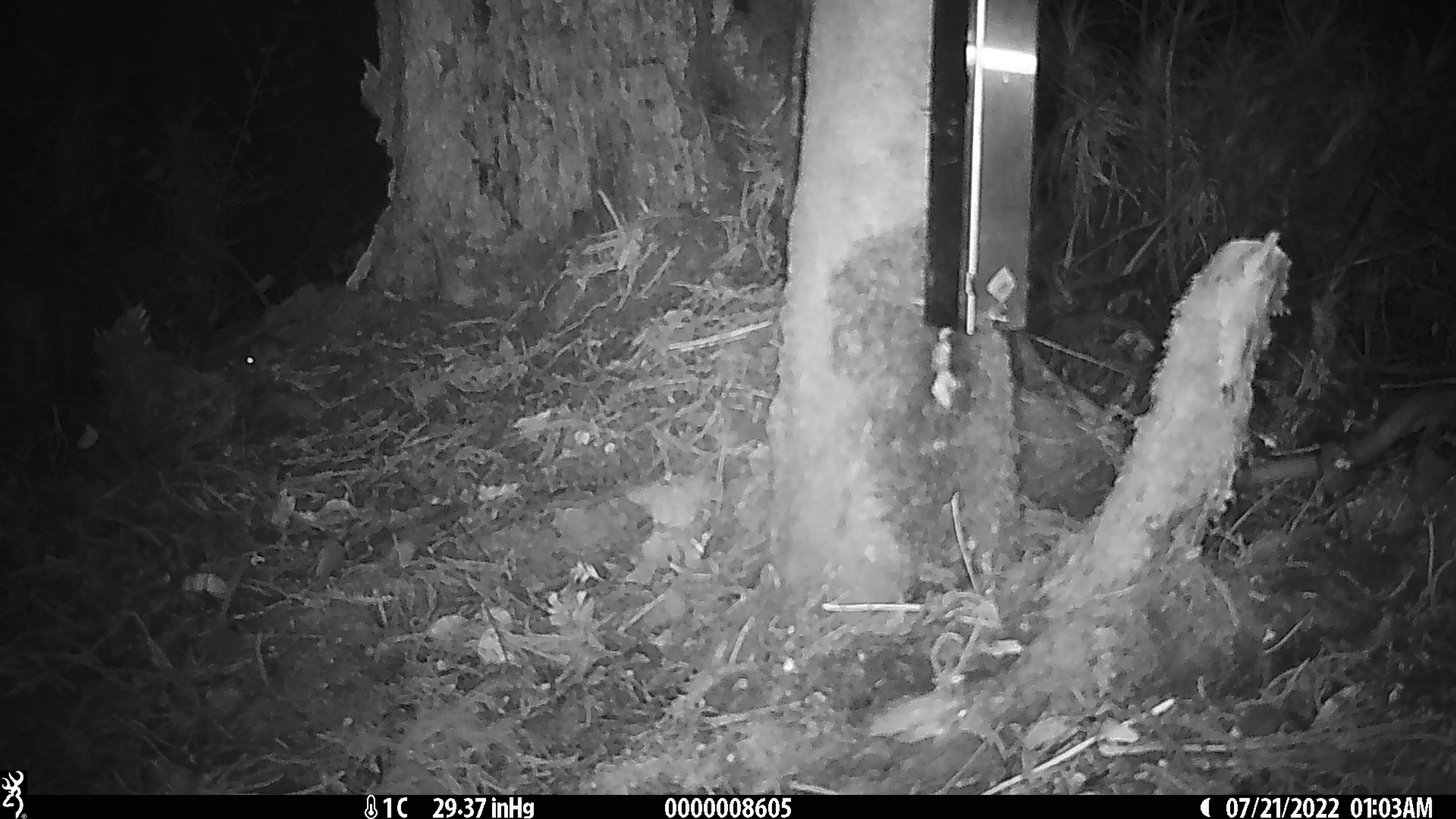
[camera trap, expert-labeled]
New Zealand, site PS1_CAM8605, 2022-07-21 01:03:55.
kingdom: Animalia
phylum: Chordata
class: Mammalia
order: Rodentia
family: Muridae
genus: Mus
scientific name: Mus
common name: mouse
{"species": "mouse (Mus)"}